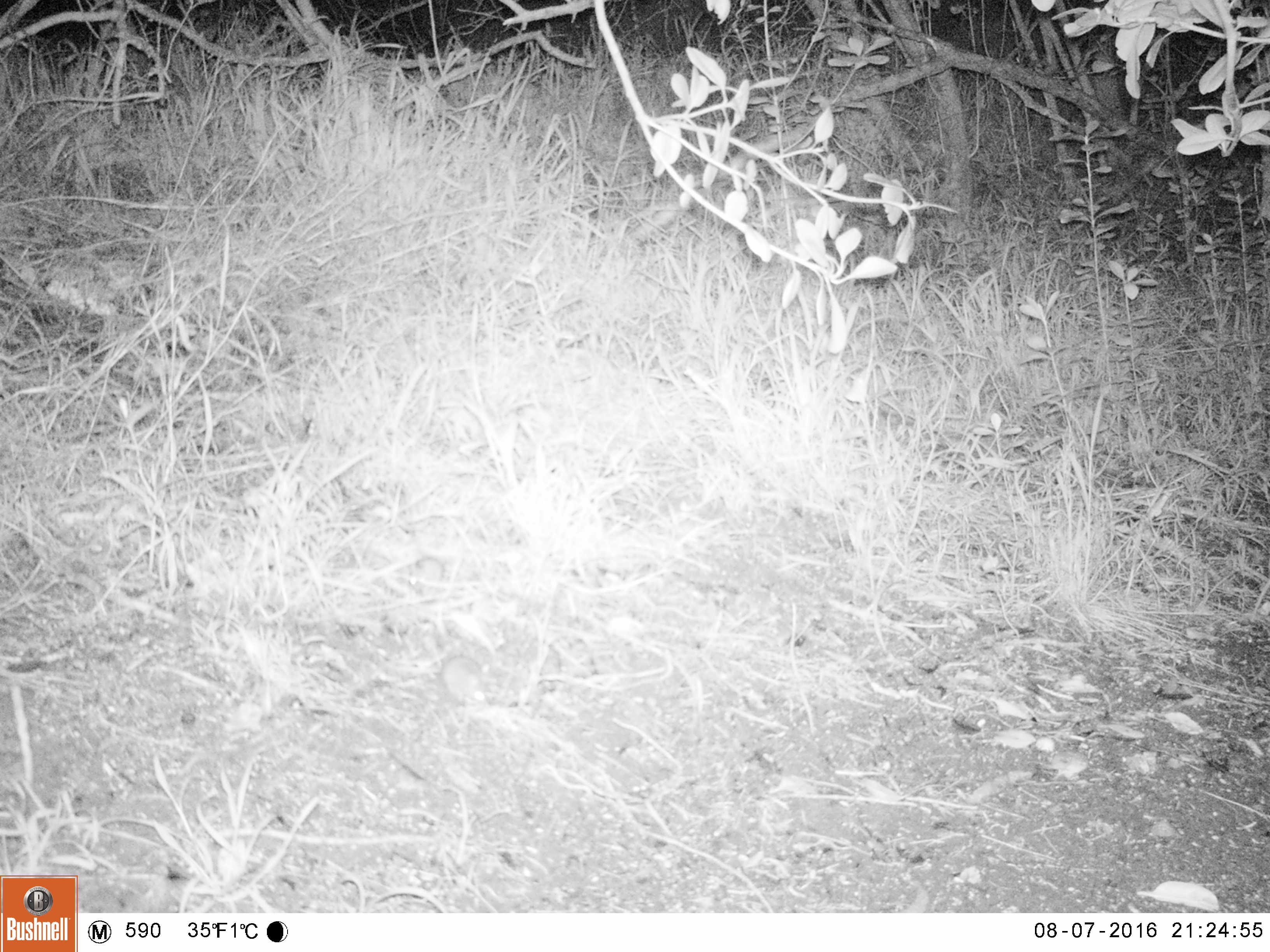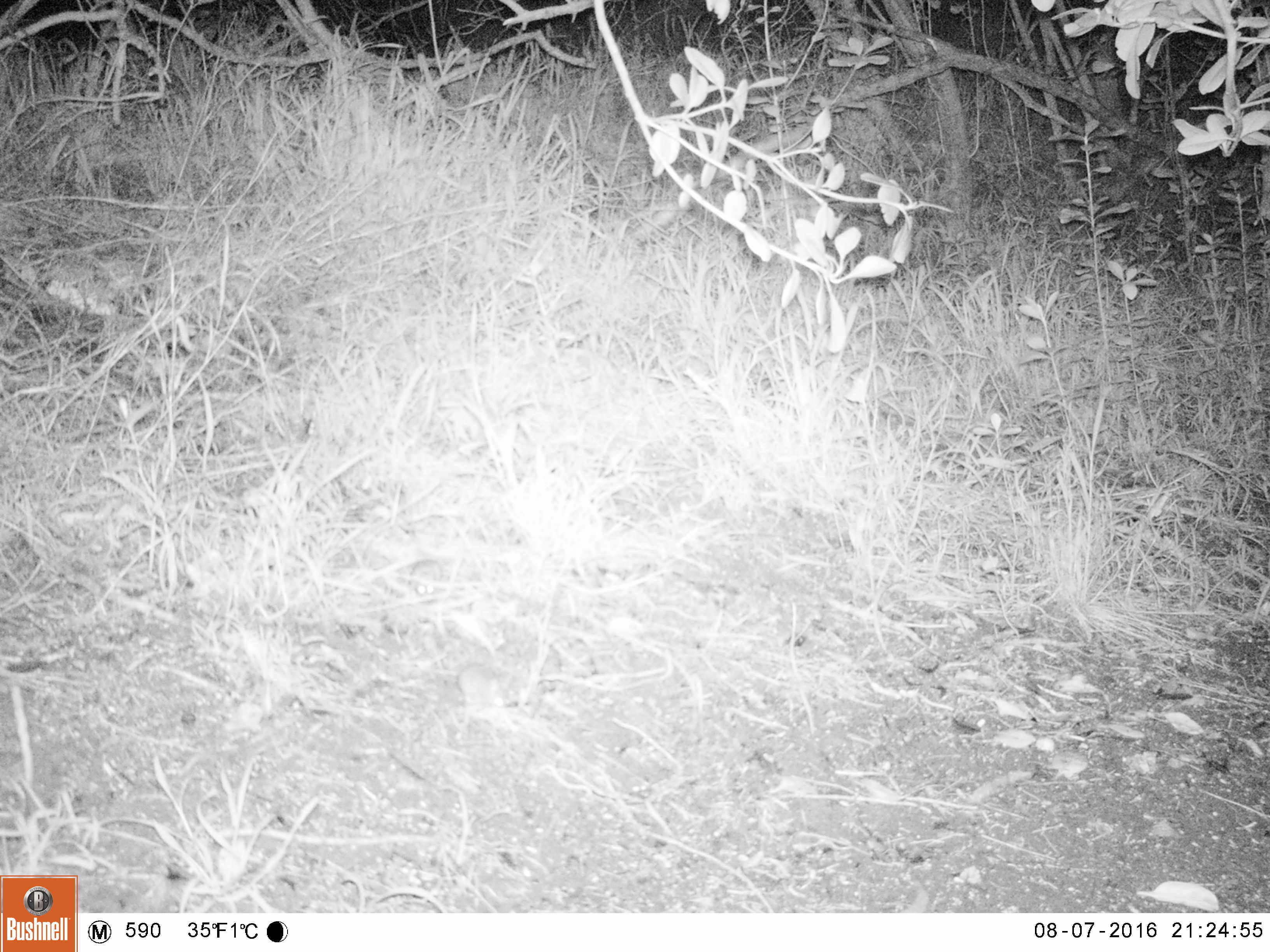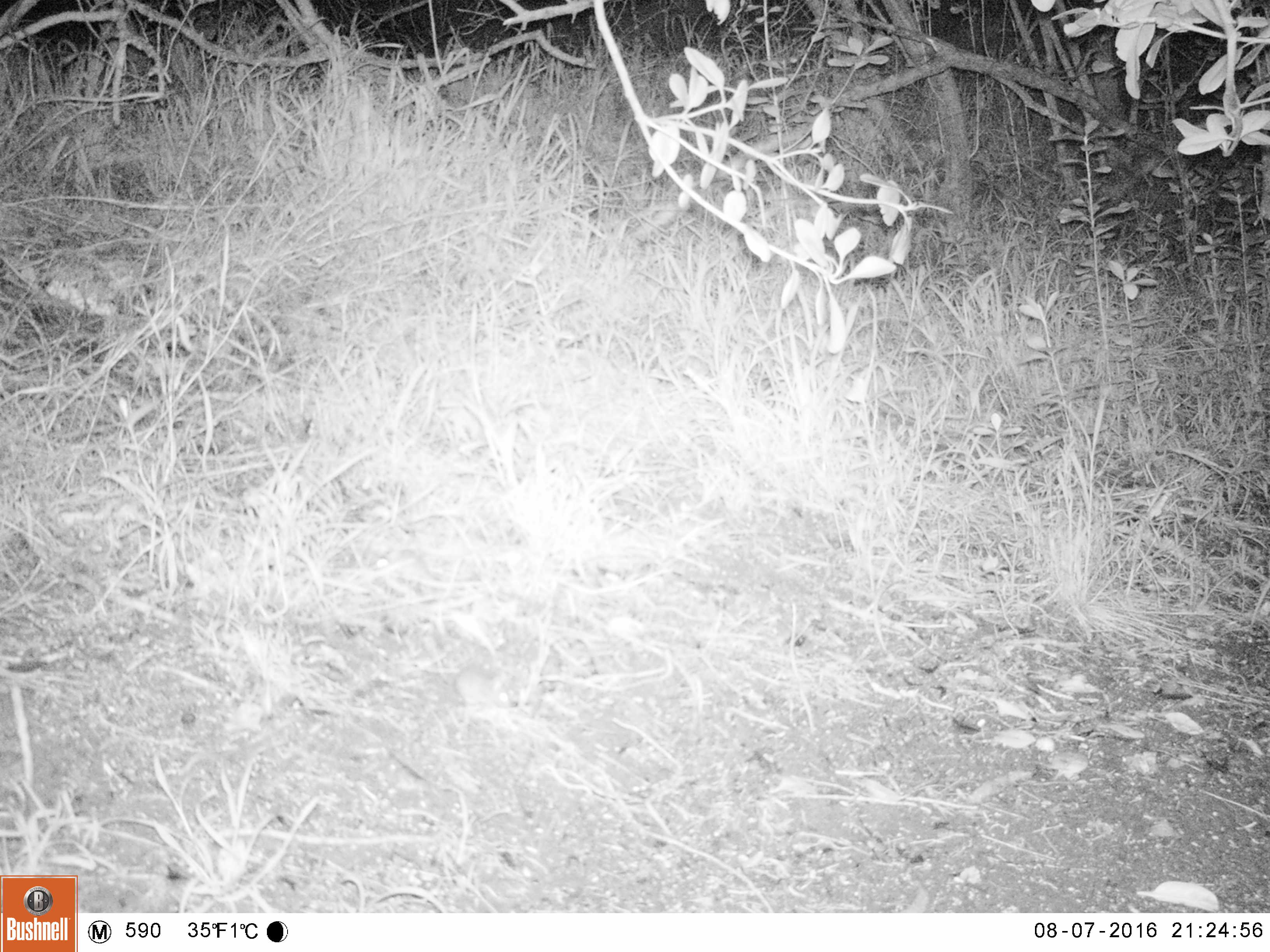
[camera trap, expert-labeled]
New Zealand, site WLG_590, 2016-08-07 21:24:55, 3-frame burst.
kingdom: Animalia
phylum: Chordata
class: Mammalia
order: Rodentia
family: Muridae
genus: Mus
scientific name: Mus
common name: mouse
Mouse (Mus).